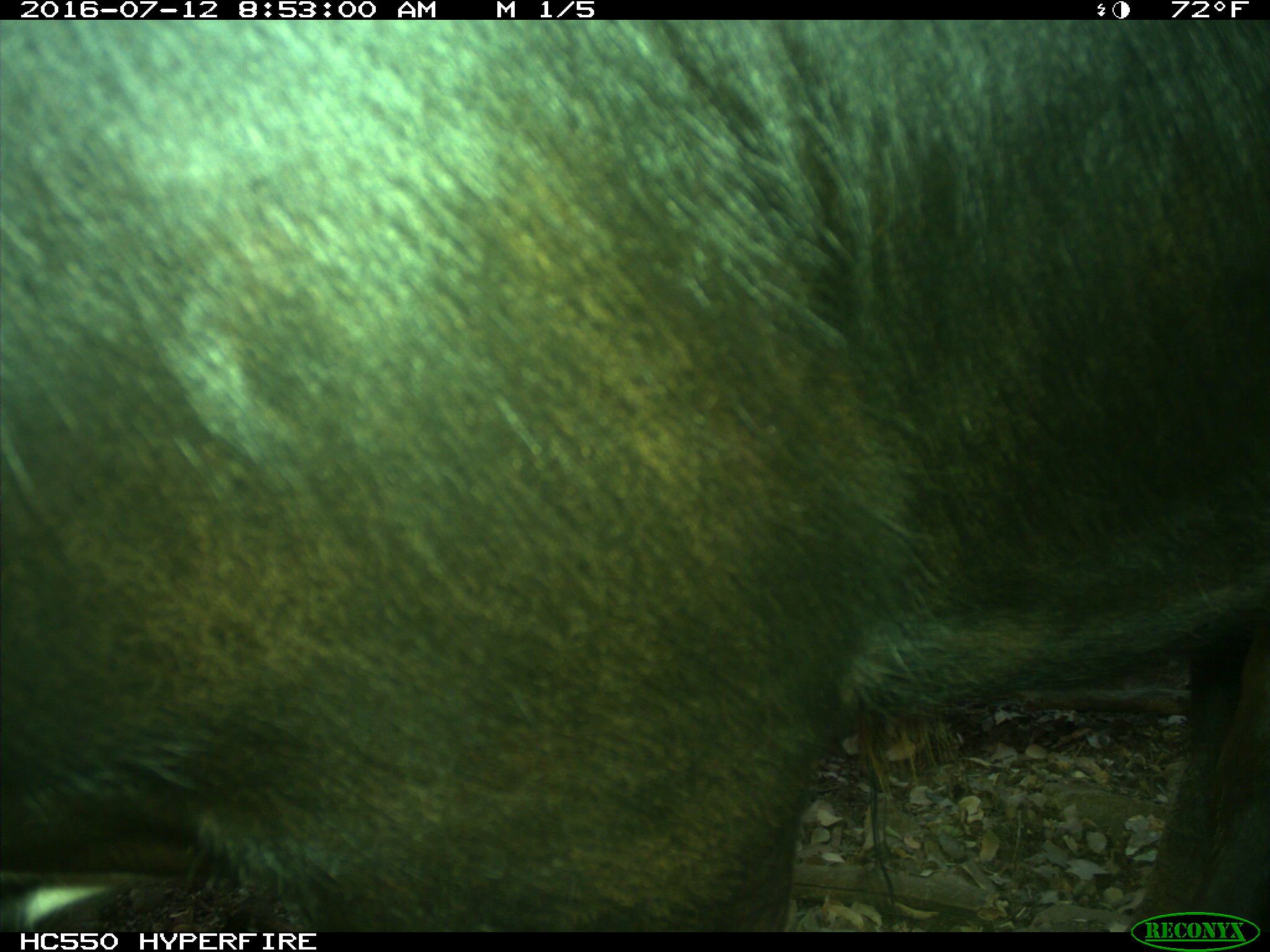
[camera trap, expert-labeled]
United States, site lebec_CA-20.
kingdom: Animalia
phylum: Chordata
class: Mammalia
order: Artiodactyla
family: Bovidae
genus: Bos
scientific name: Bos taurus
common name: domestic cow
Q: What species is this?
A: Bos taurus (domestic cow).